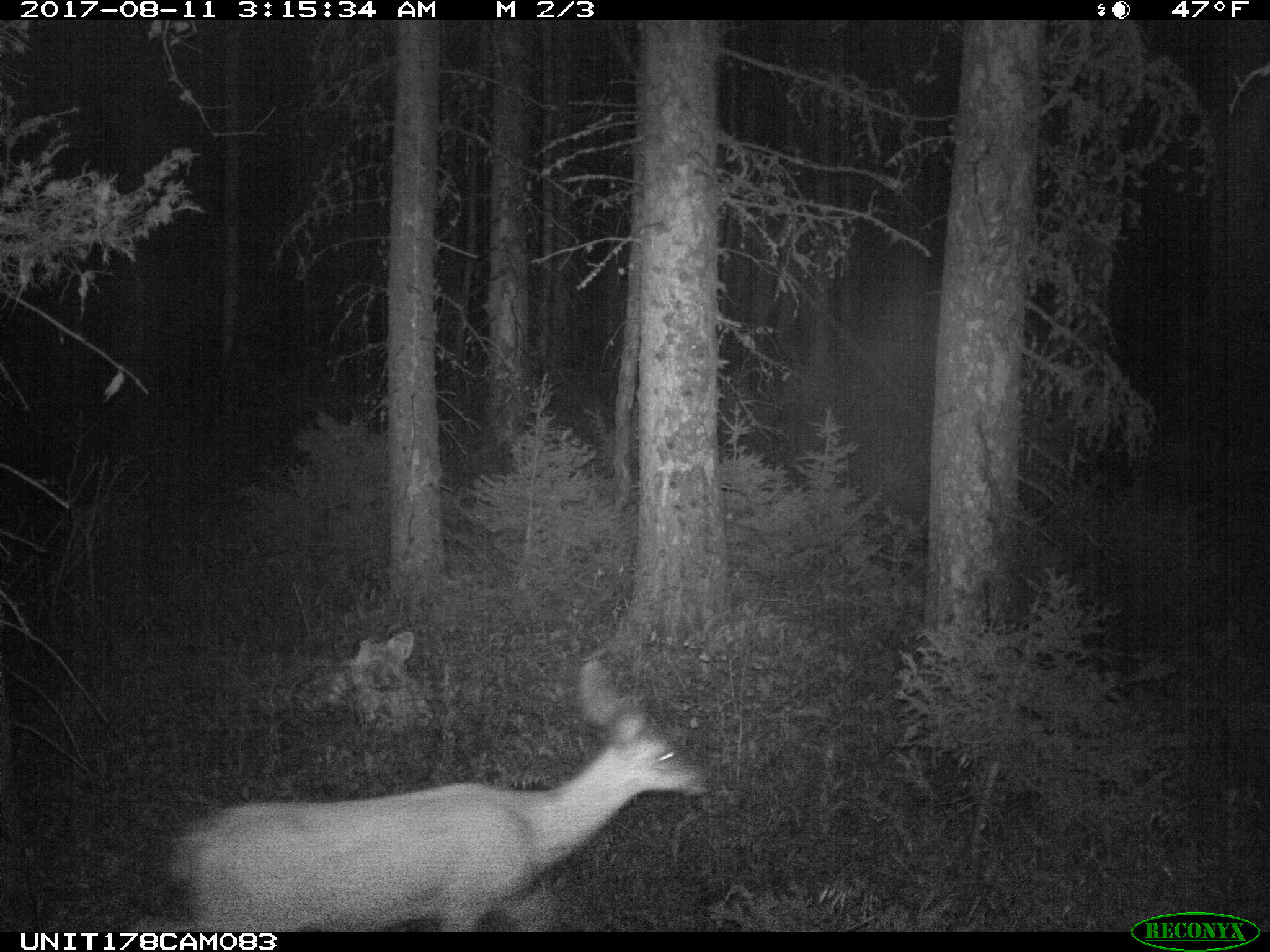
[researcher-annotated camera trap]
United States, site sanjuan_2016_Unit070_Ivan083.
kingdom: Animalia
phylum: Chordata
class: Mammalia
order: Artiodactyla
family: Cervidae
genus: Odocoileus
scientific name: Odocoileus hemionus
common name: mule deer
Odocoileus hemionus (mule deer).